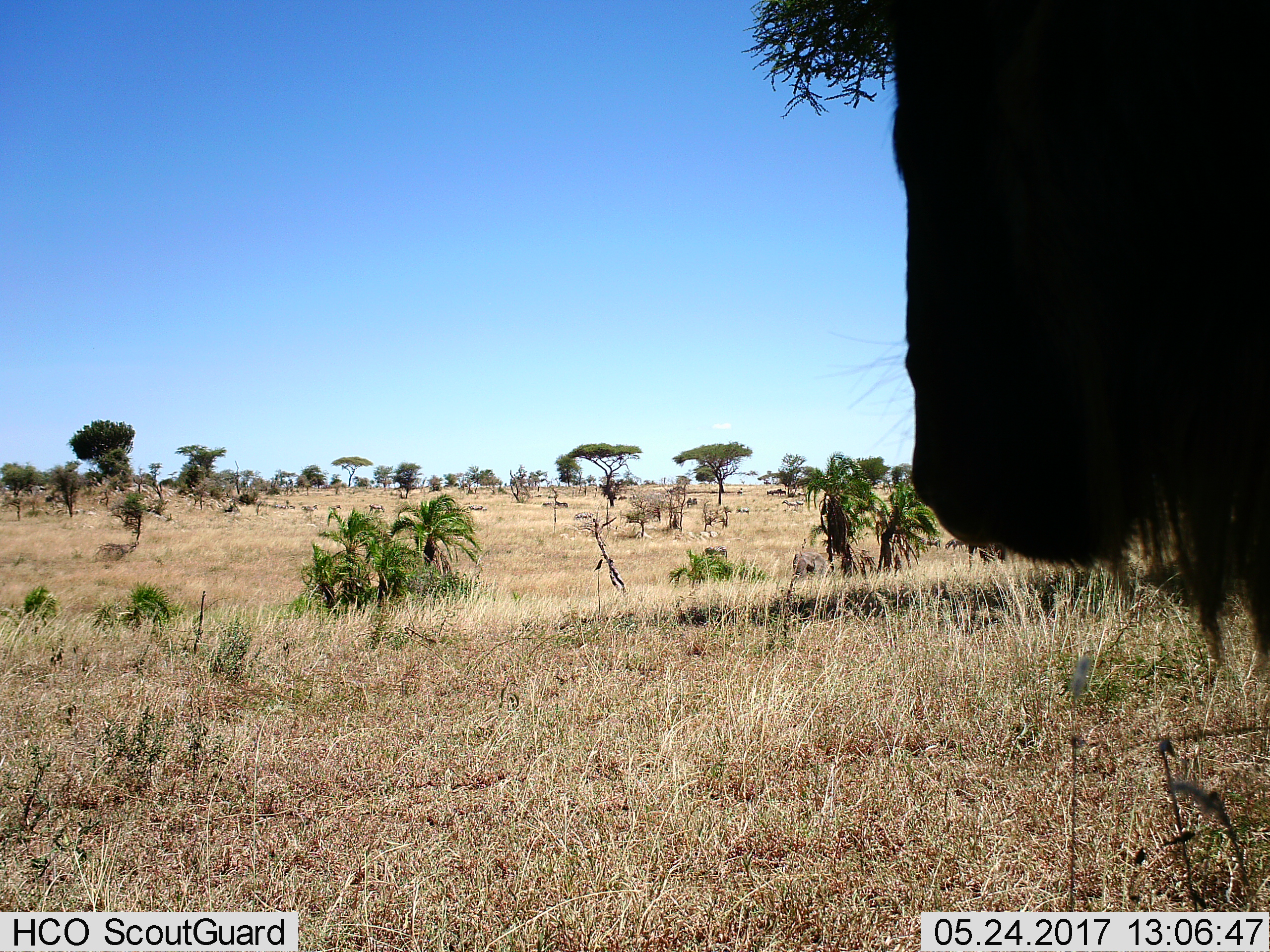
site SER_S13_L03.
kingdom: Animalia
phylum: Chordata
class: Mammalia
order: Artiodactyla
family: Bovidae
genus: Connochaetes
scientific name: Connochaetes taurinus taurinus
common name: blue wildebeest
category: wildebeestblue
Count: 1.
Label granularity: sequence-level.